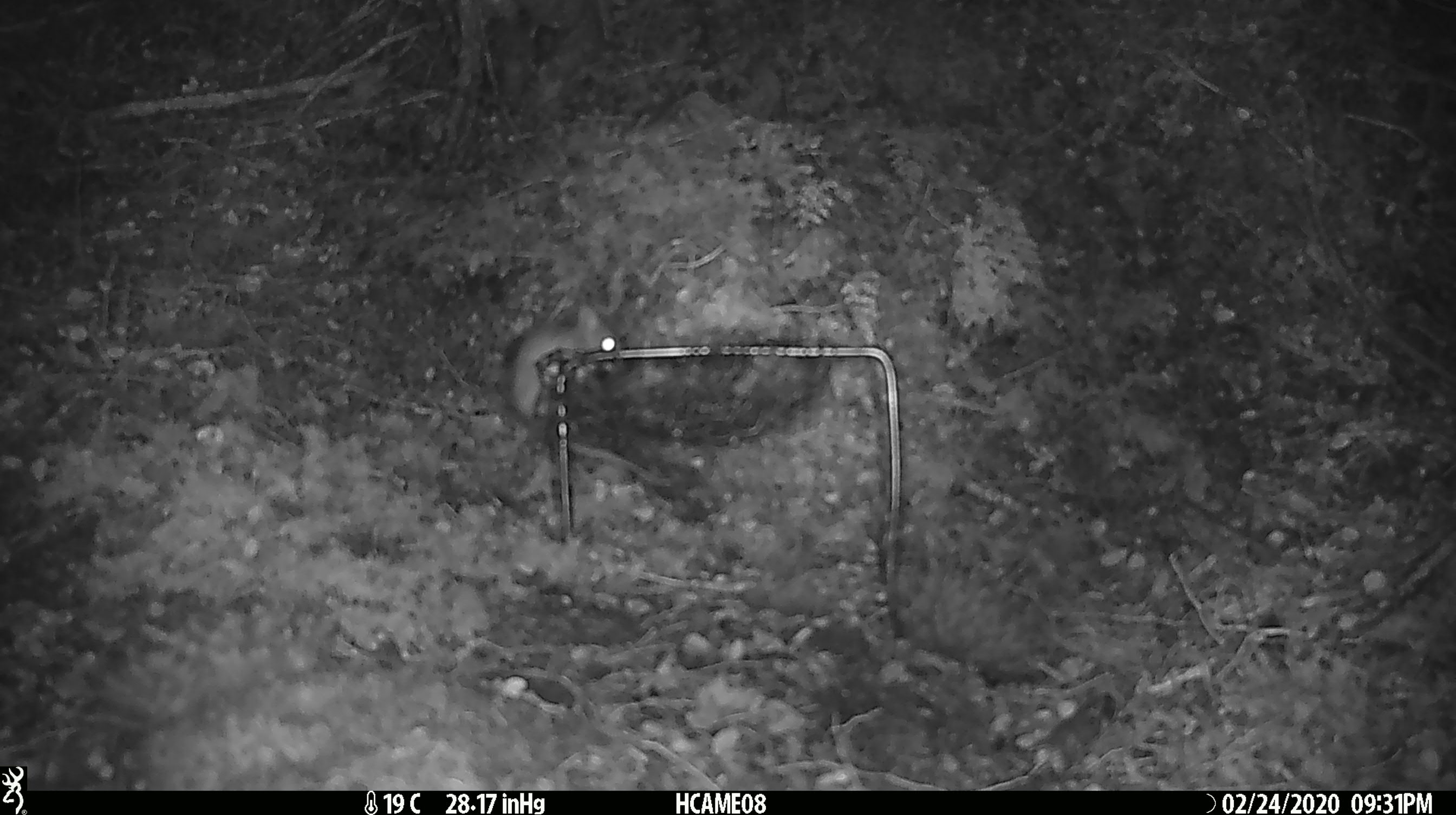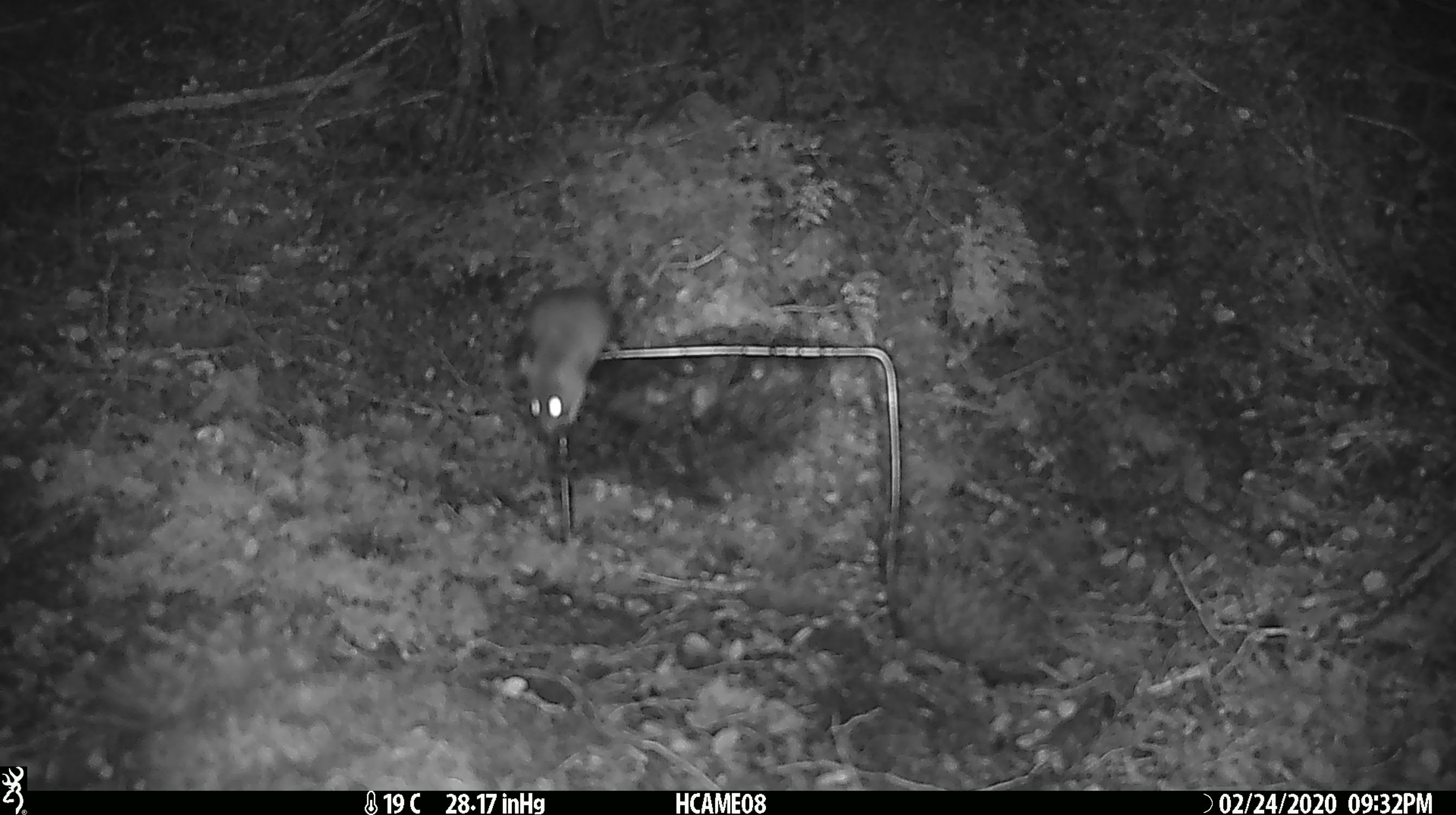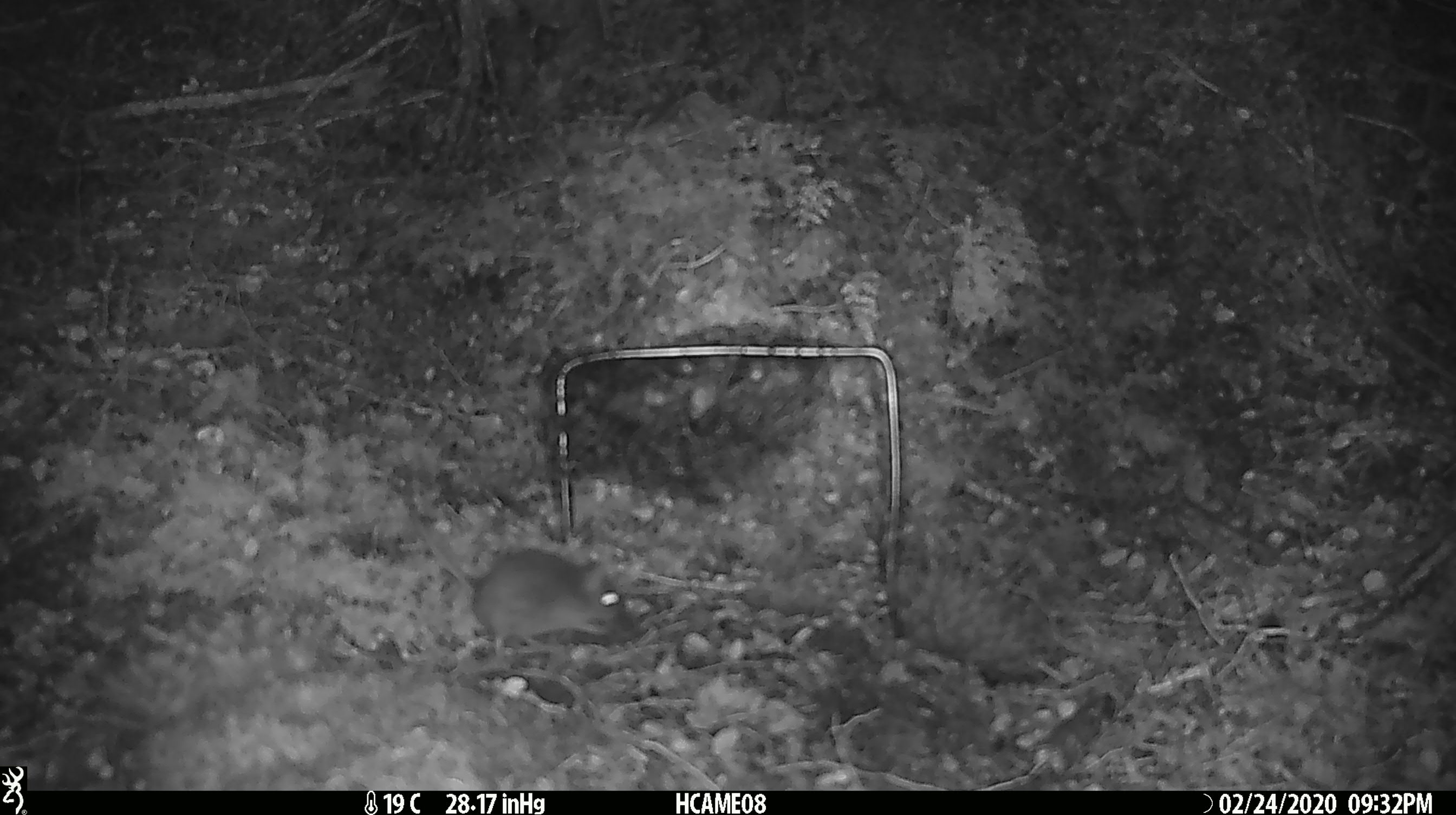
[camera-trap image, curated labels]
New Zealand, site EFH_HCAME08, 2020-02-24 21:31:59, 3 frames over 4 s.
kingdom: Animalia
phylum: Chordata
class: Mammalia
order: Rodentia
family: Muridae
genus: Mus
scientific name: Mus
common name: mouse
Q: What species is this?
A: Mouse (Mus).